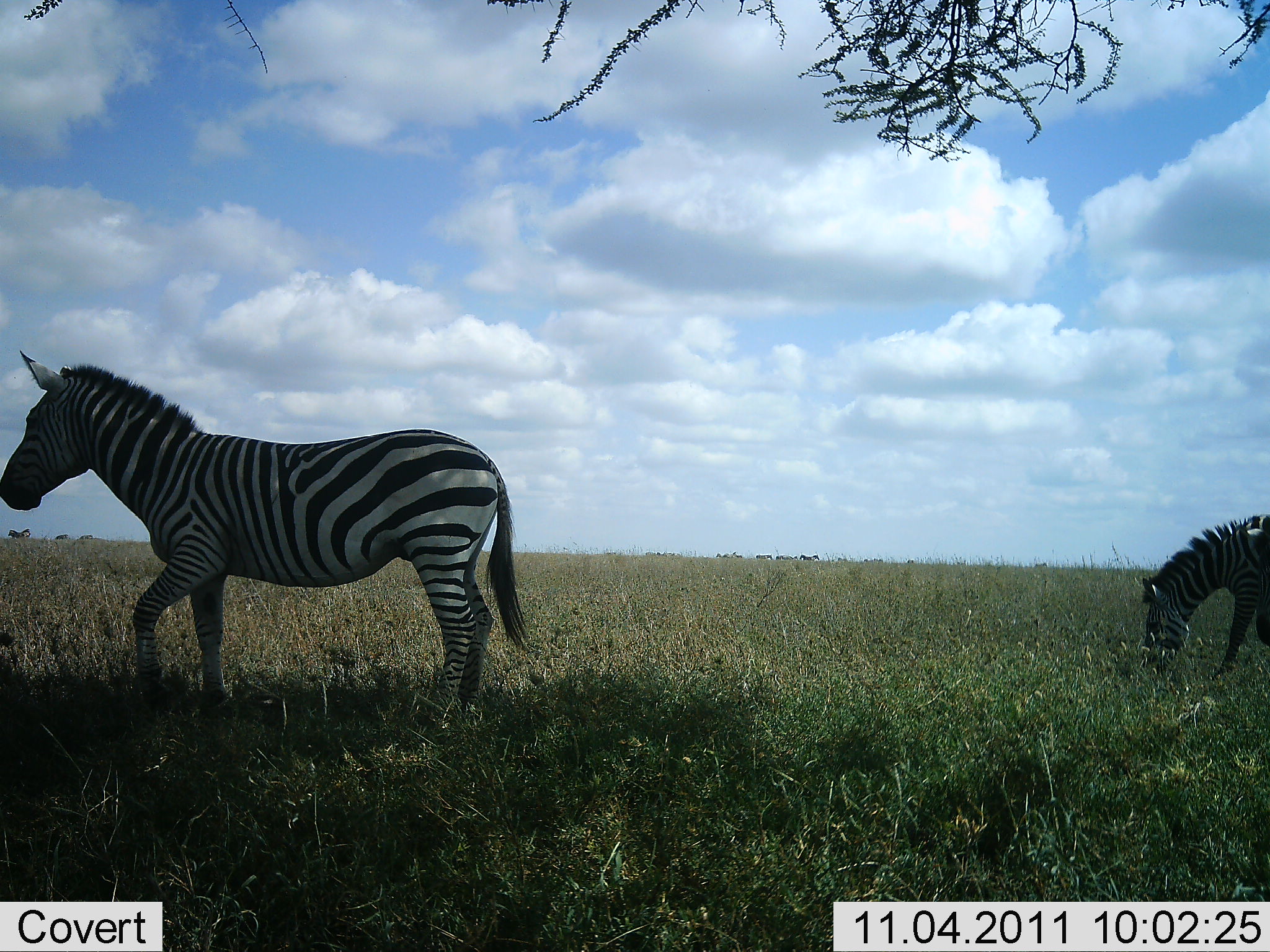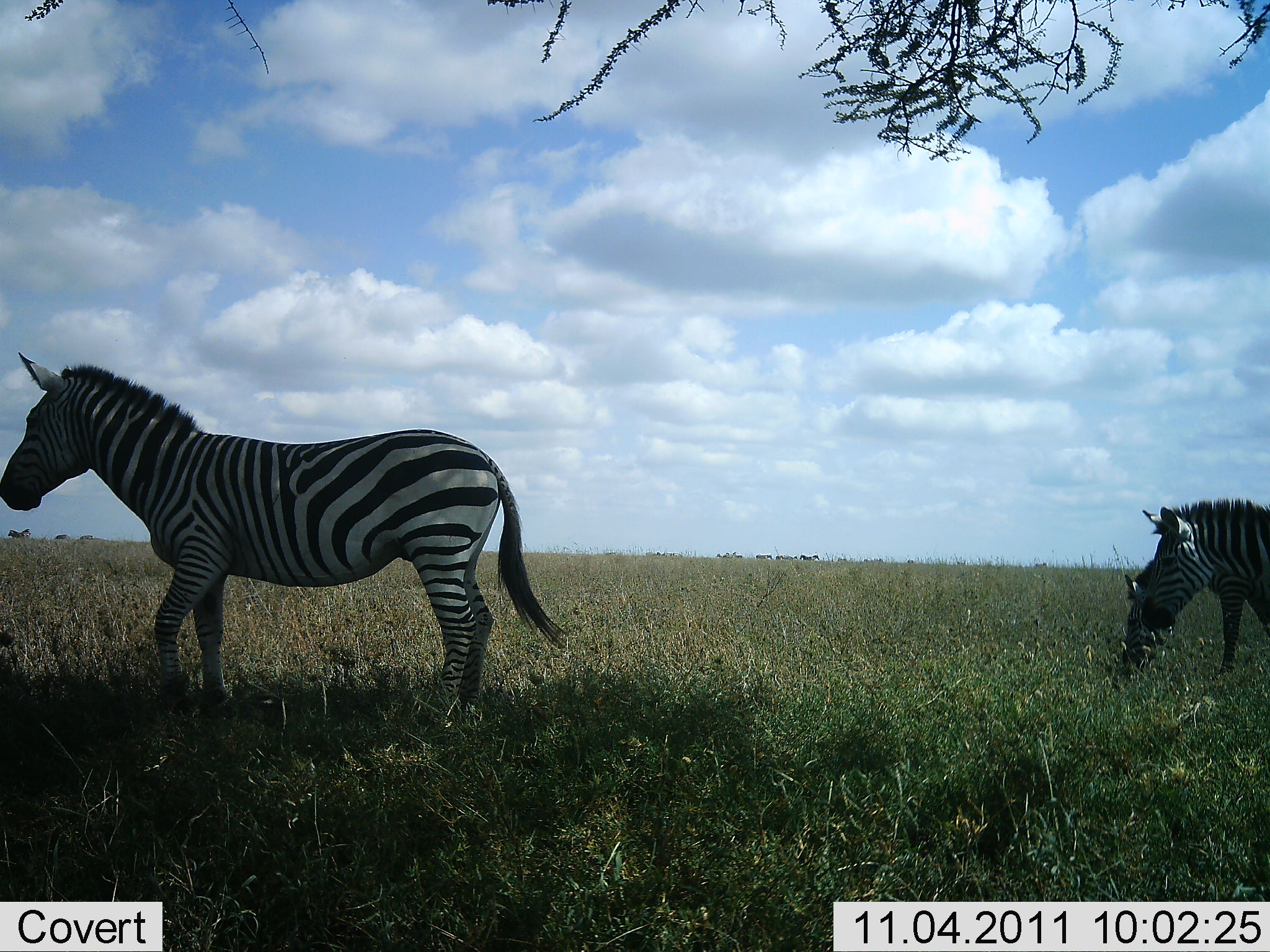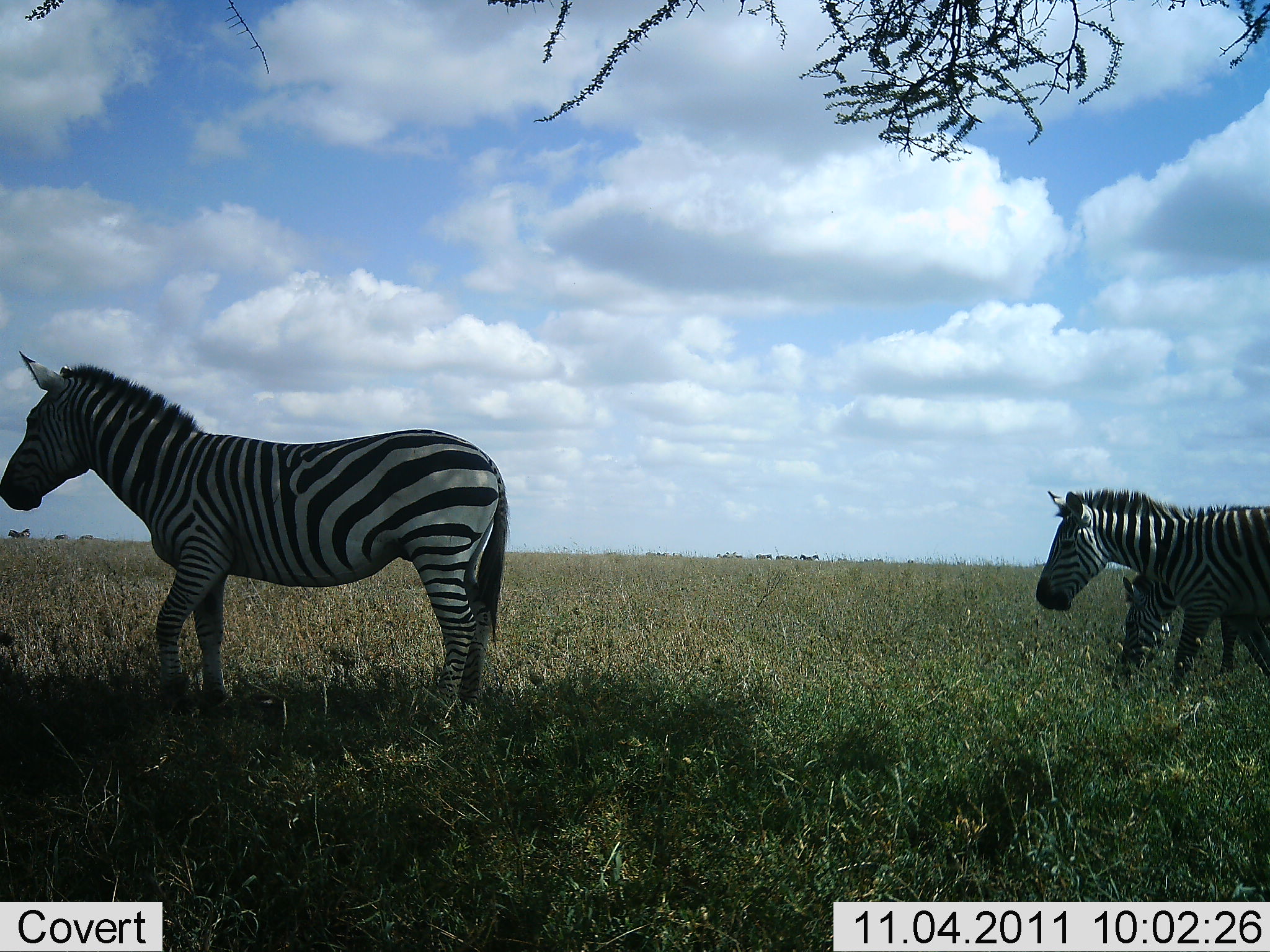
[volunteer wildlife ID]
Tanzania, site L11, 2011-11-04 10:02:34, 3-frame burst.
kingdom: Animalia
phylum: Chordata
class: Mammalia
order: Perissodactyla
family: Equidae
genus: Equus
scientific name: Equus quagga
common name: plains zebra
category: zebra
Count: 3.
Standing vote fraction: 92%.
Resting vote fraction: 17%.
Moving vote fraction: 33%.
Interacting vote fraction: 0%.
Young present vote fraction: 0%.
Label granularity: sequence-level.